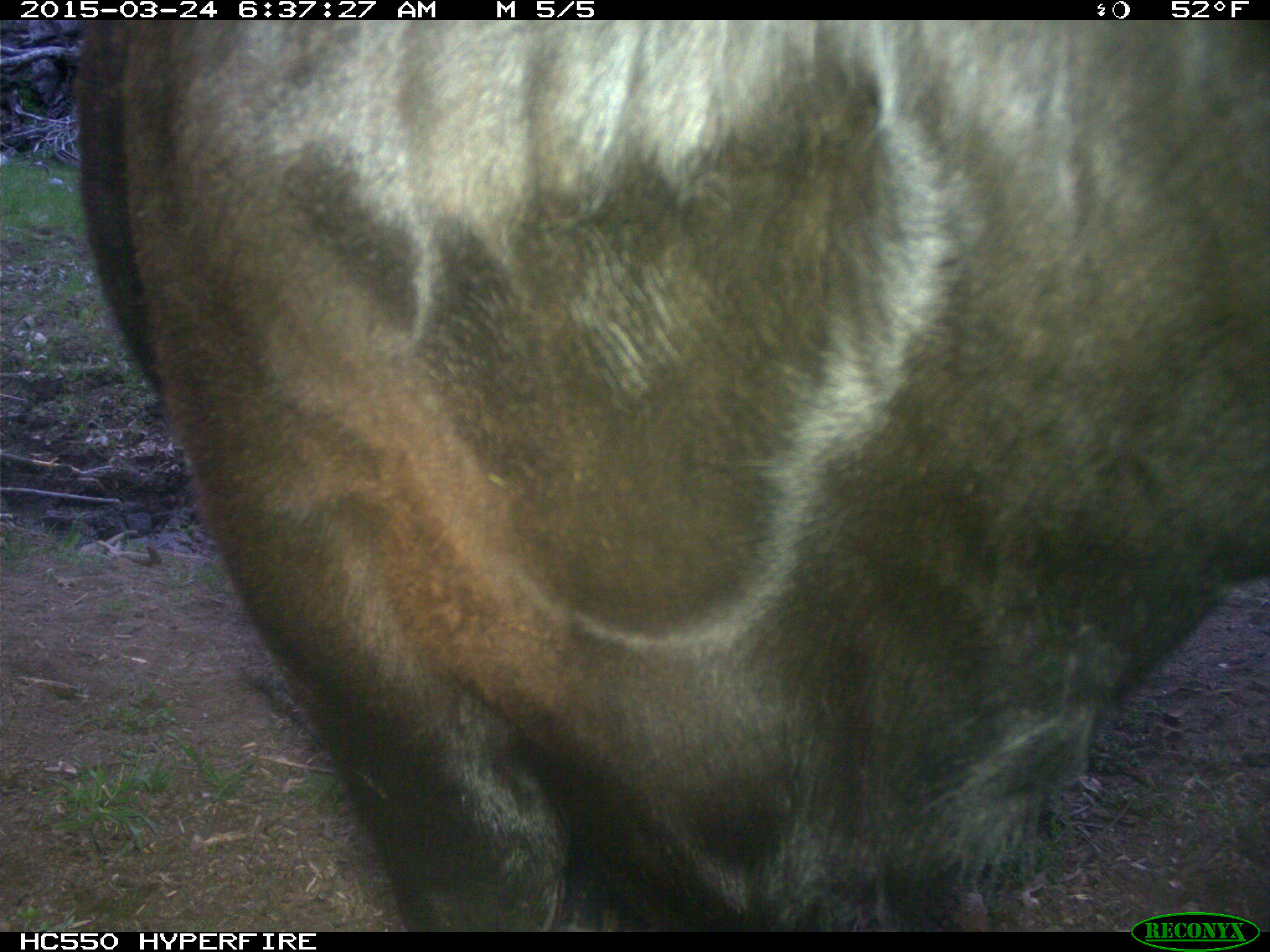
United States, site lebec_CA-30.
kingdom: Animalia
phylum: Chordata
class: Mammalia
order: Artiodactyla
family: Bovidae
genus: Bos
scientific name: Bos taurus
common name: domestic cow